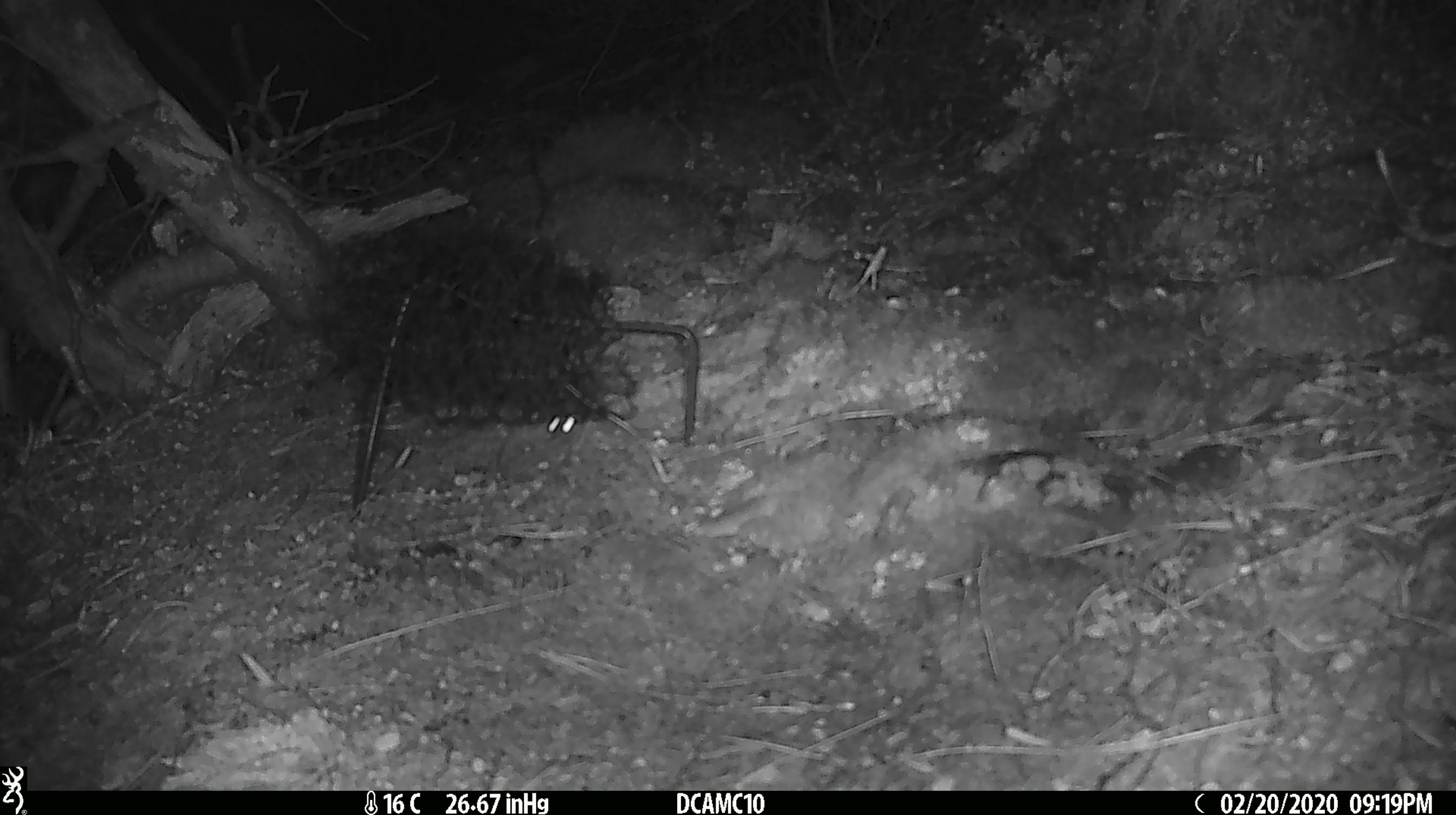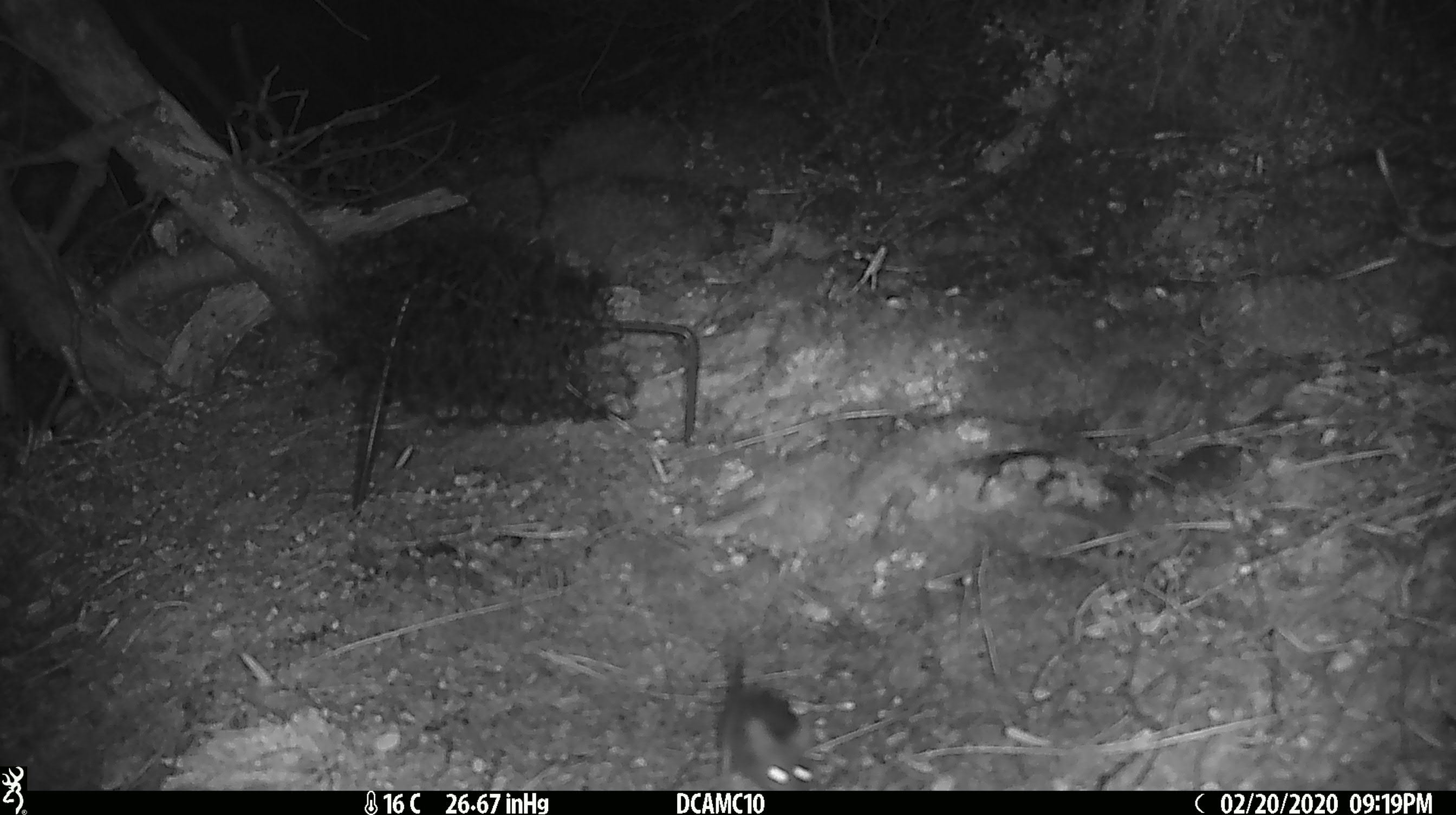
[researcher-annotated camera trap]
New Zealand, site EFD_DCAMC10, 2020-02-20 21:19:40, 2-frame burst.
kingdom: Animalia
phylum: Chordata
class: Mammalia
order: Rodentia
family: Muridae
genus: Mus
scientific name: Mus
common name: mouse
Mouse (Mus).